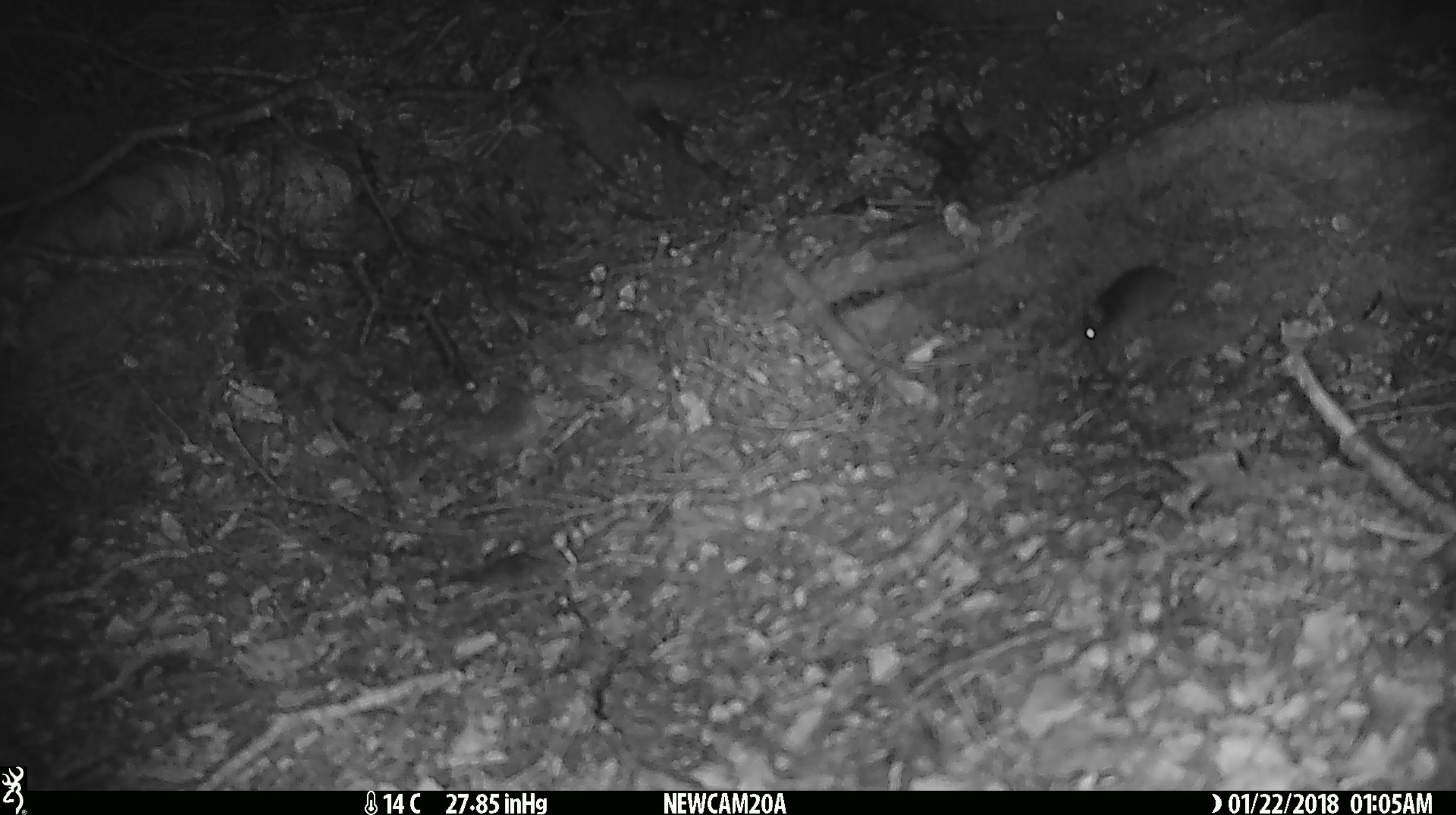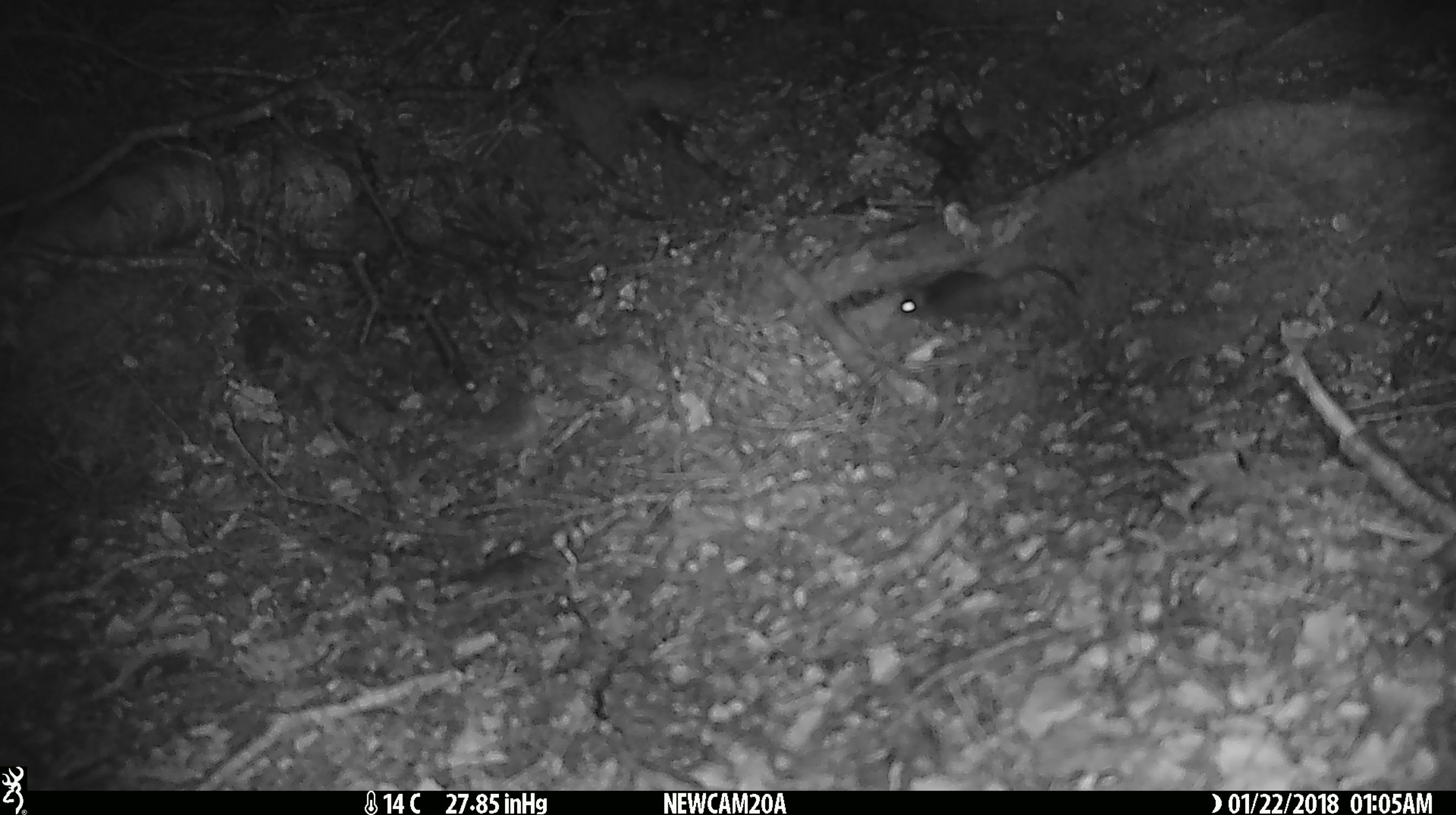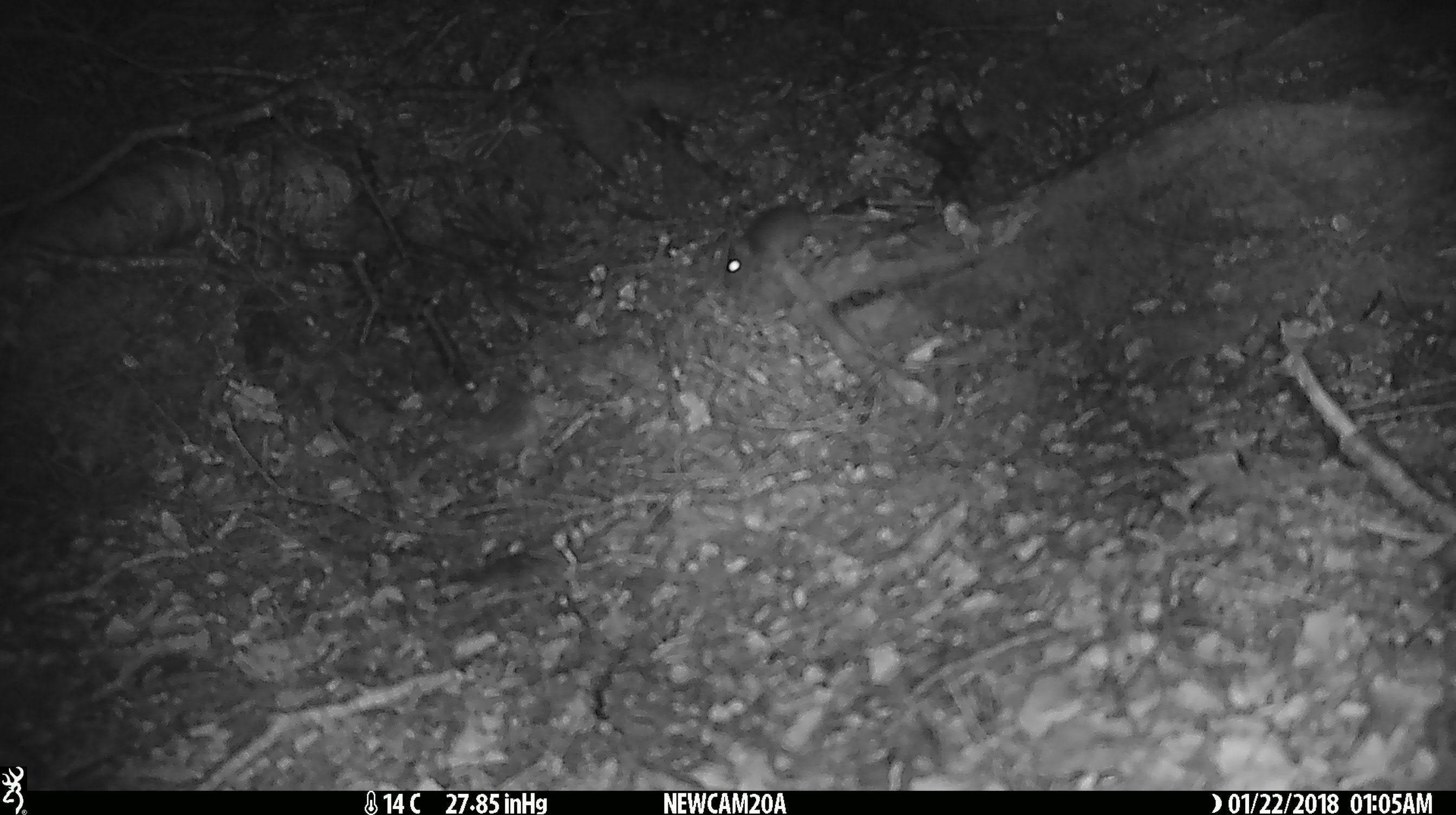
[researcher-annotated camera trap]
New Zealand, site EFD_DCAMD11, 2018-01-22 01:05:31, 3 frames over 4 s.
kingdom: Animalia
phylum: Chordata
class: Mammalia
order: Rodentia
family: Muridae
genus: Mus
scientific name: Mus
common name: mouse